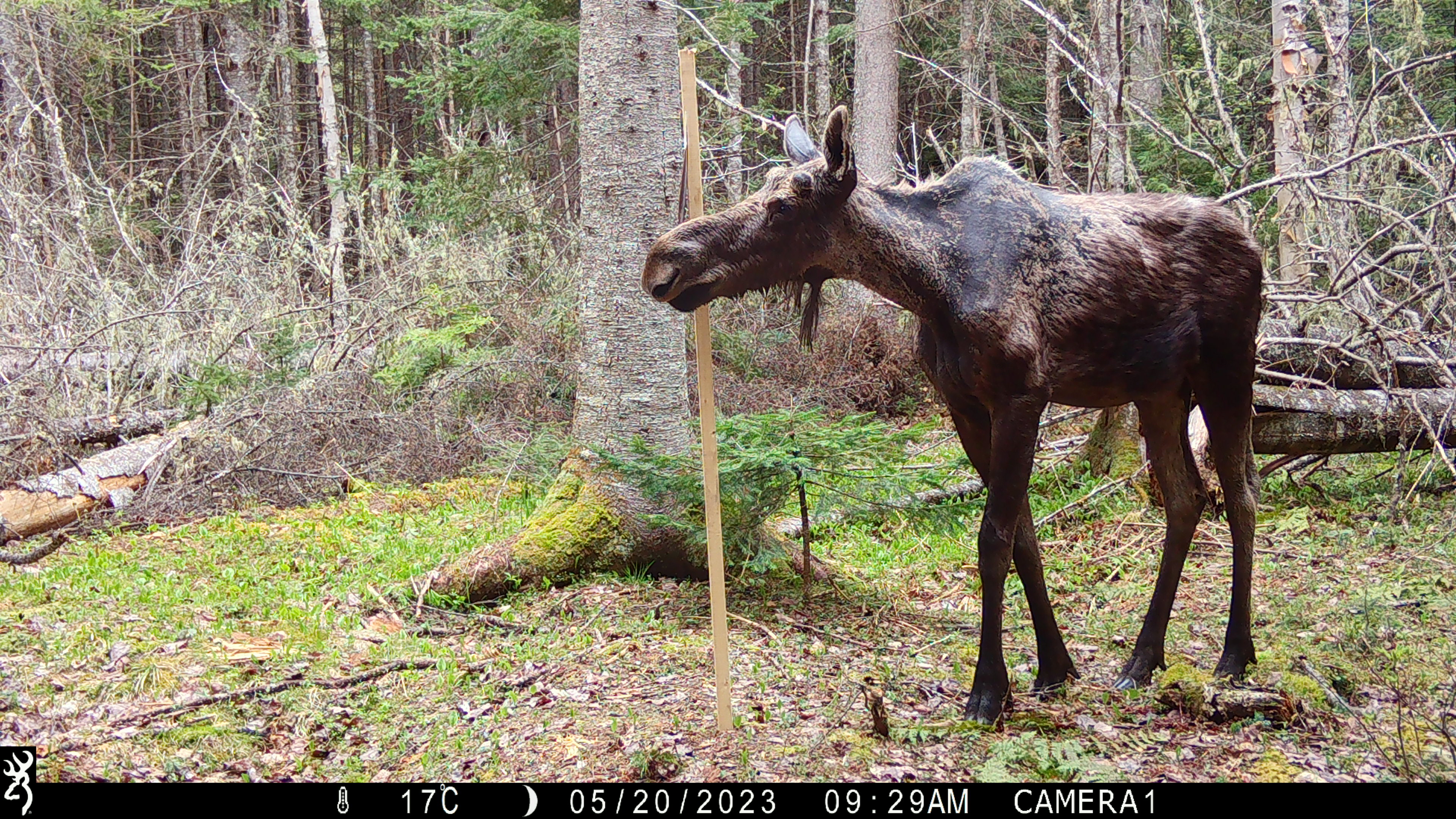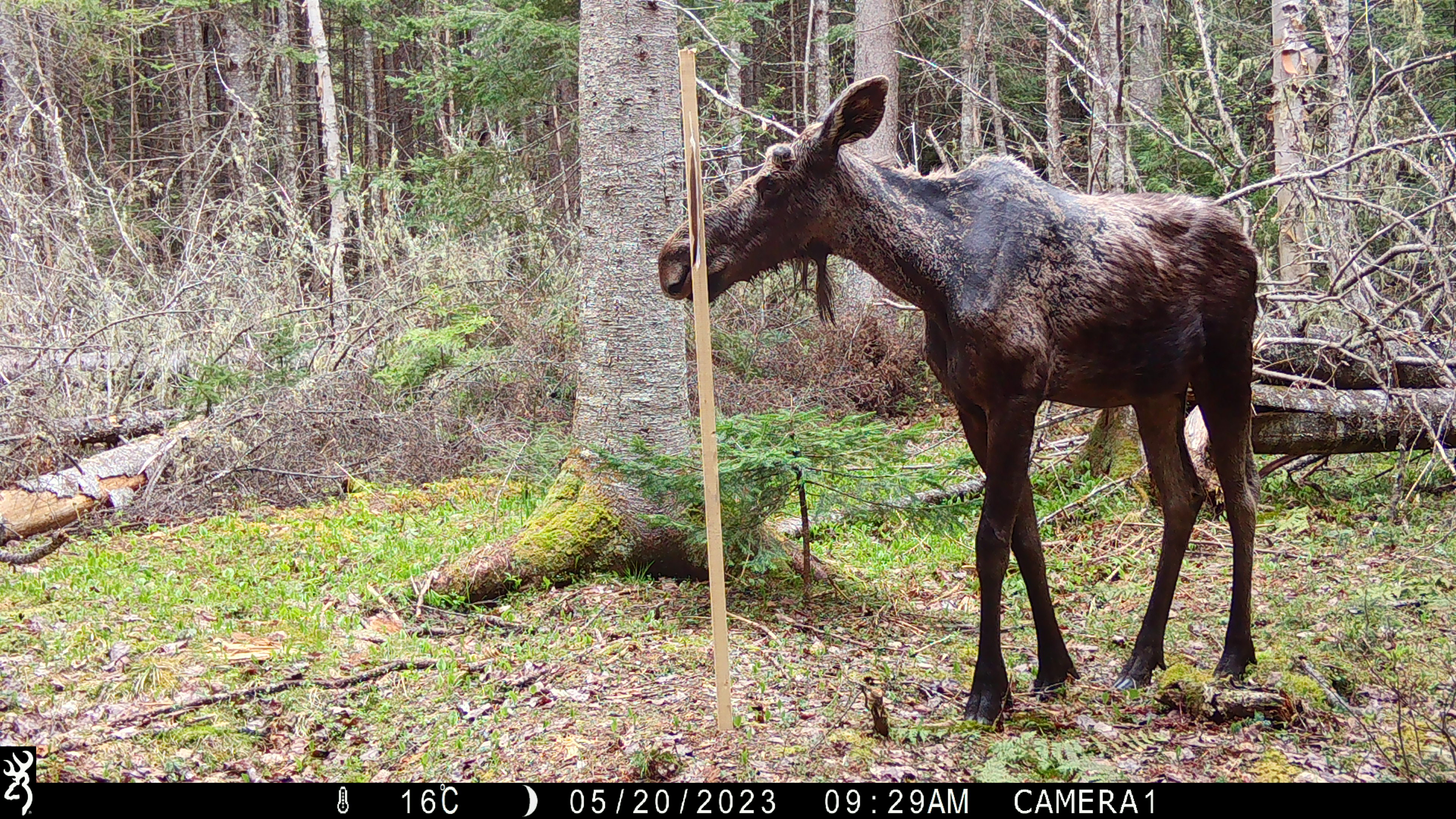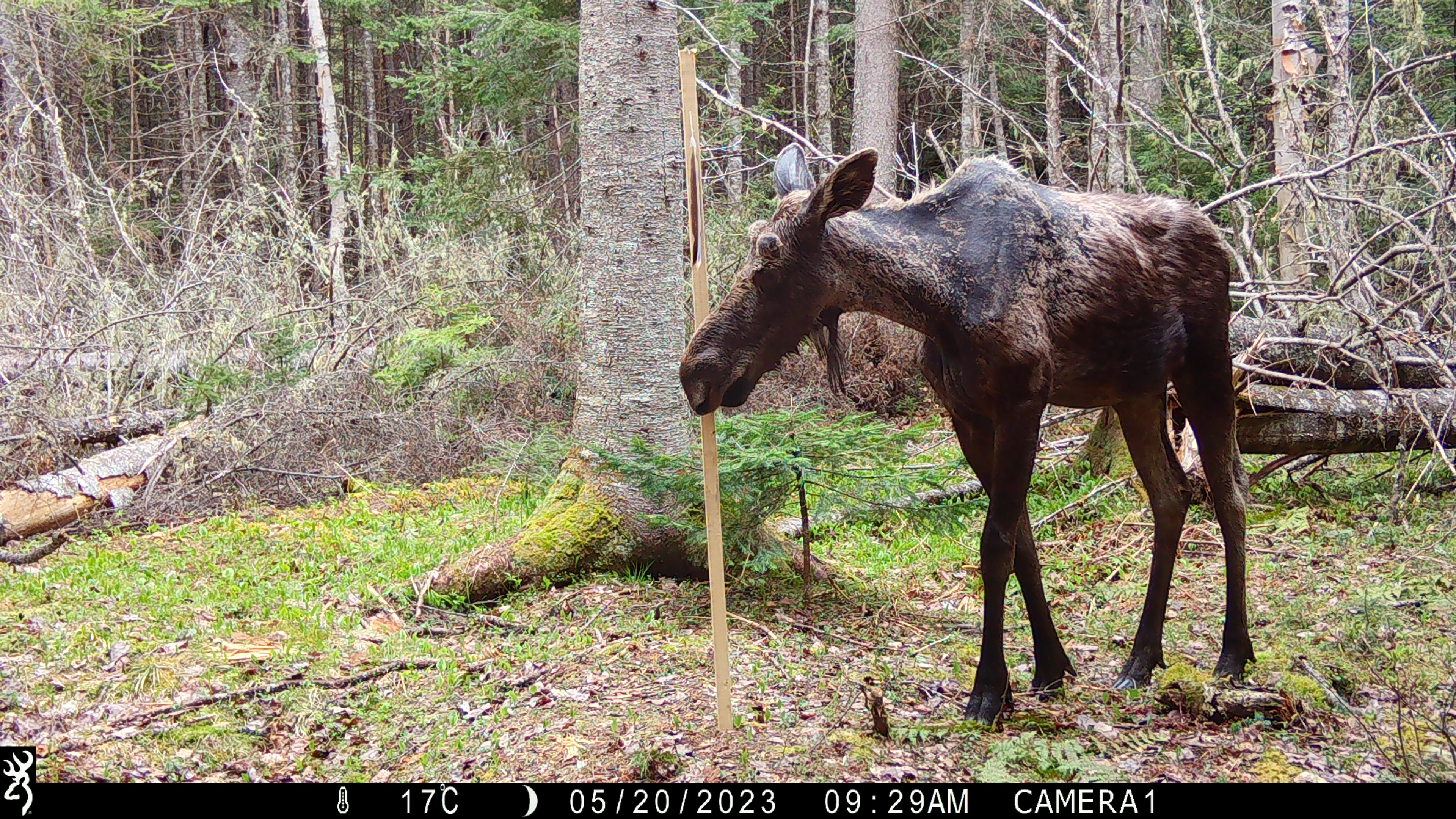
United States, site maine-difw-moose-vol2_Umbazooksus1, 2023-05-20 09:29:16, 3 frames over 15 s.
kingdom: Animalia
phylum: Chordata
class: Mammalia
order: Artiodactyla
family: Cervidae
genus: Alces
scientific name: Alces alces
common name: moose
Moose (Alces alces).